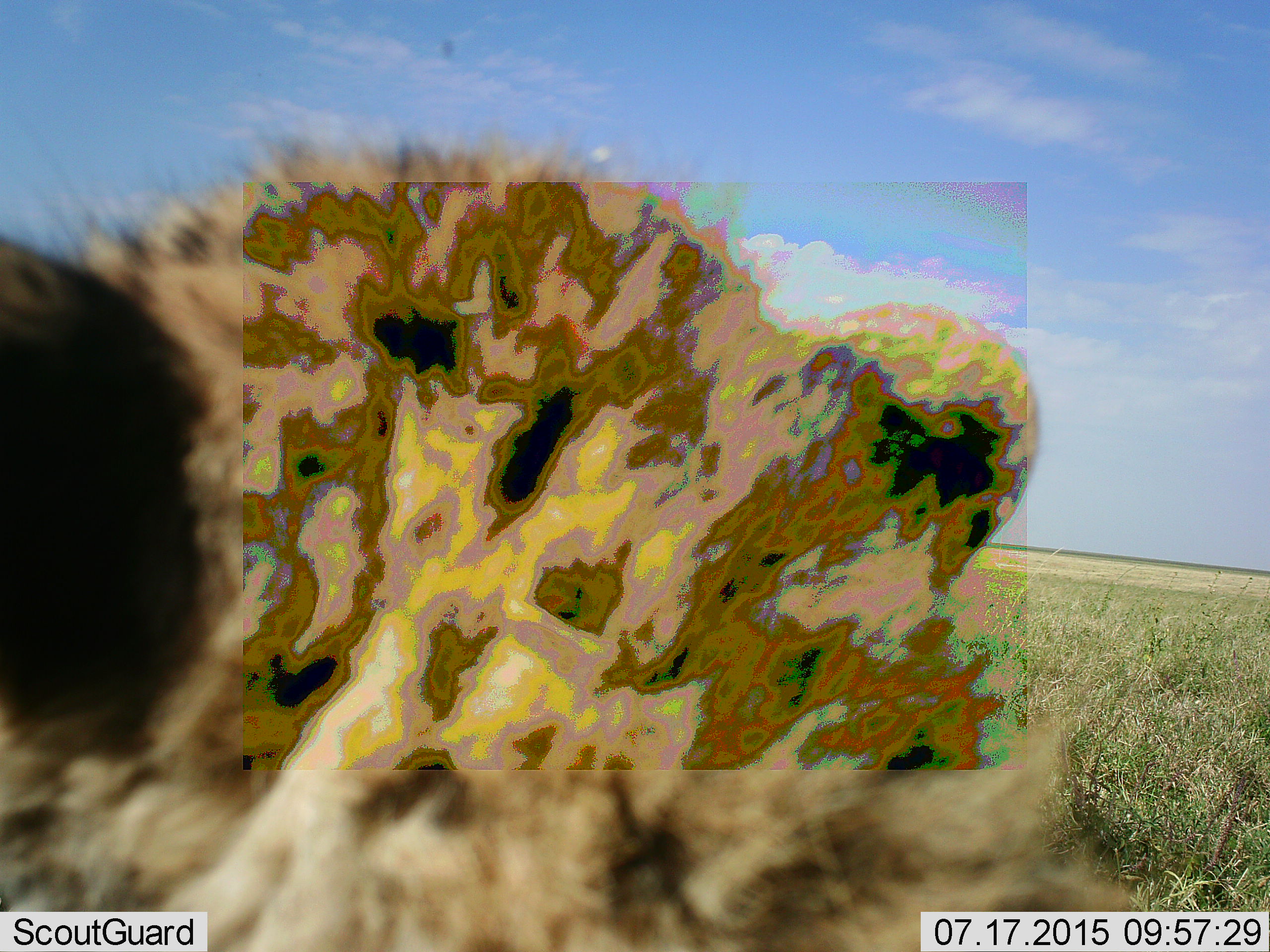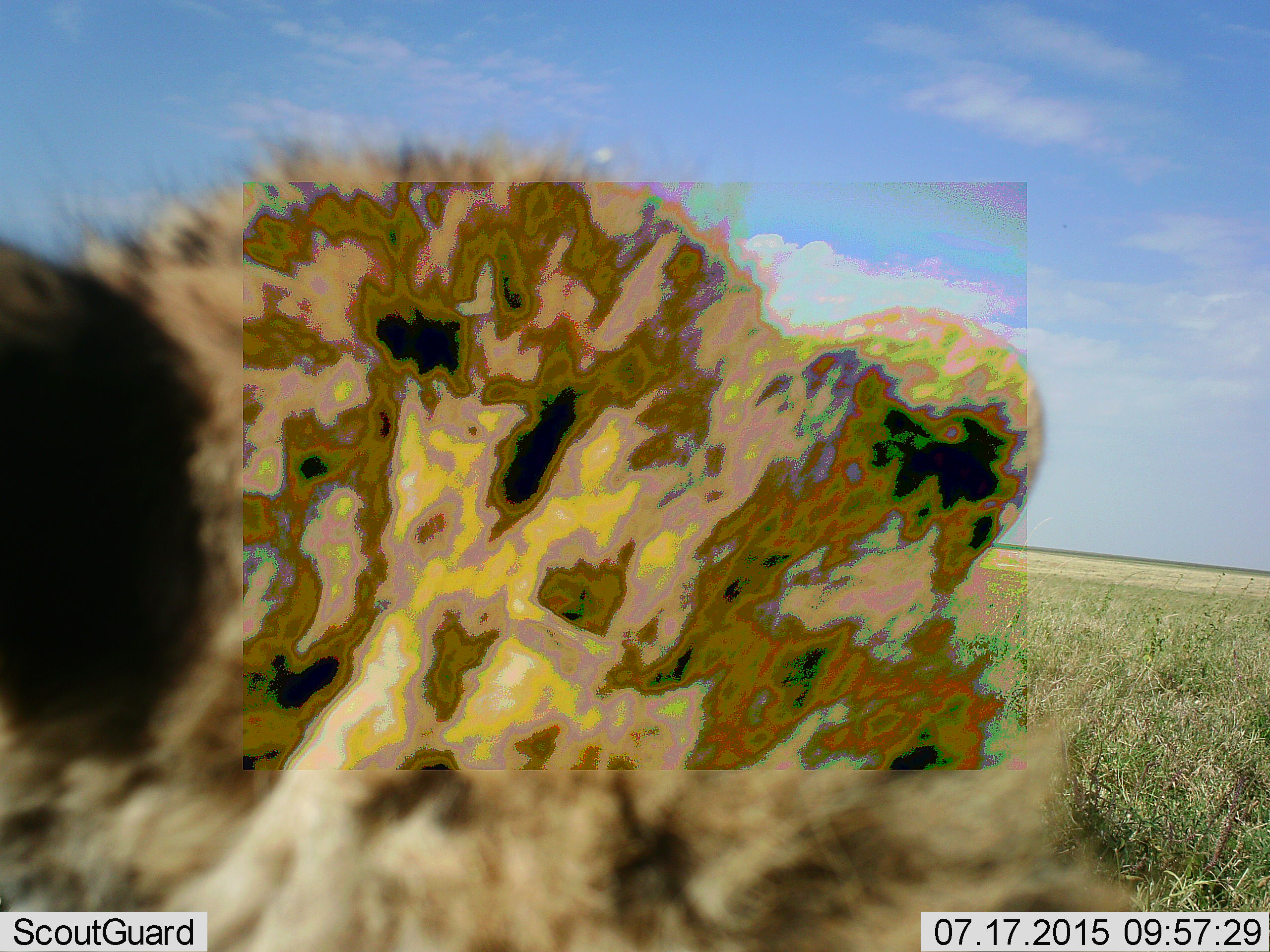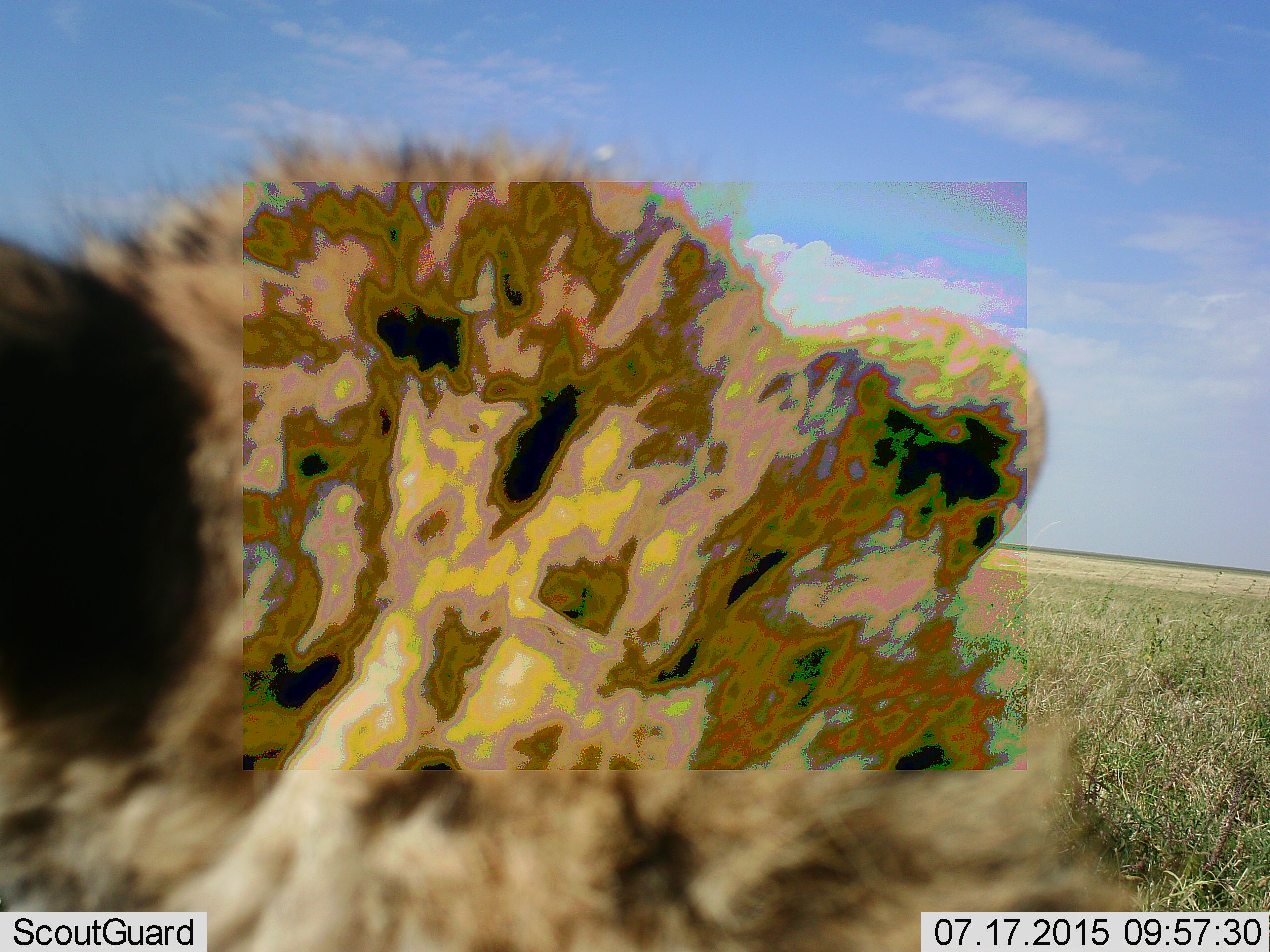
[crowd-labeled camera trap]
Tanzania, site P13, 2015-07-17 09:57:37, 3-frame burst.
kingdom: Animalia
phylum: Chordata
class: Mammalia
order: Carnivora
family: Felidae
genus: Acinonyx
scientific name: Acinonyx jubatus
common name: cheetah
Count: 1.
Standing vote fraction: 0%.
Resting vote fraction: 60%.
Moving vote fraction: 0%.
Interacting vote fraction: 40%.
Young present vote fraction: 20%.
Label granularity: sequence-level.